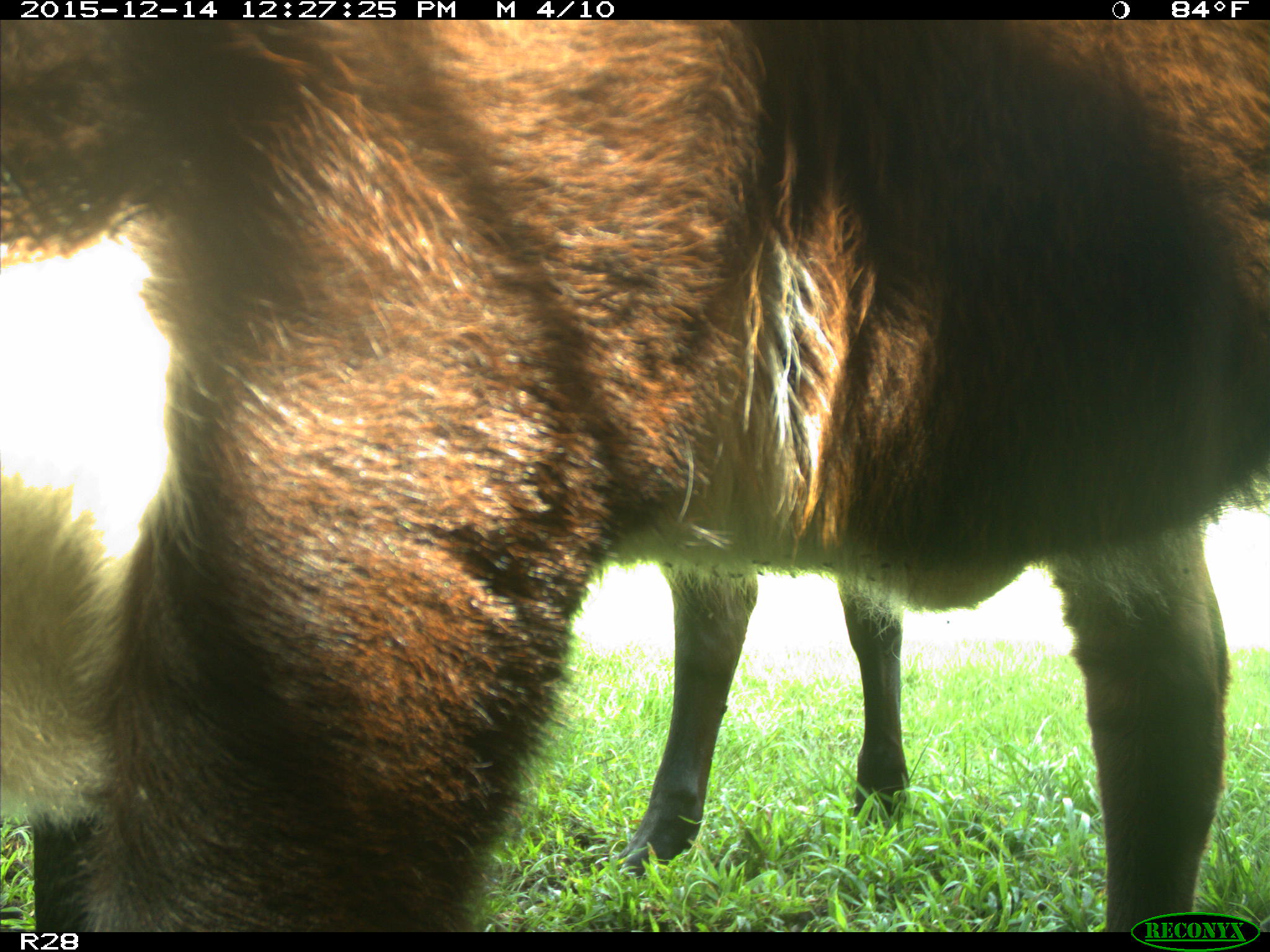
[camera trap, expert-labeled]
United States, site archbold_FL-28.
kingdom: Animalia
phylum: Chordata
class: Mammalia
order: Artiodactyla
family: Bovidae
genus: Bos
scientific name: Bos taurus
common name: domestic cow